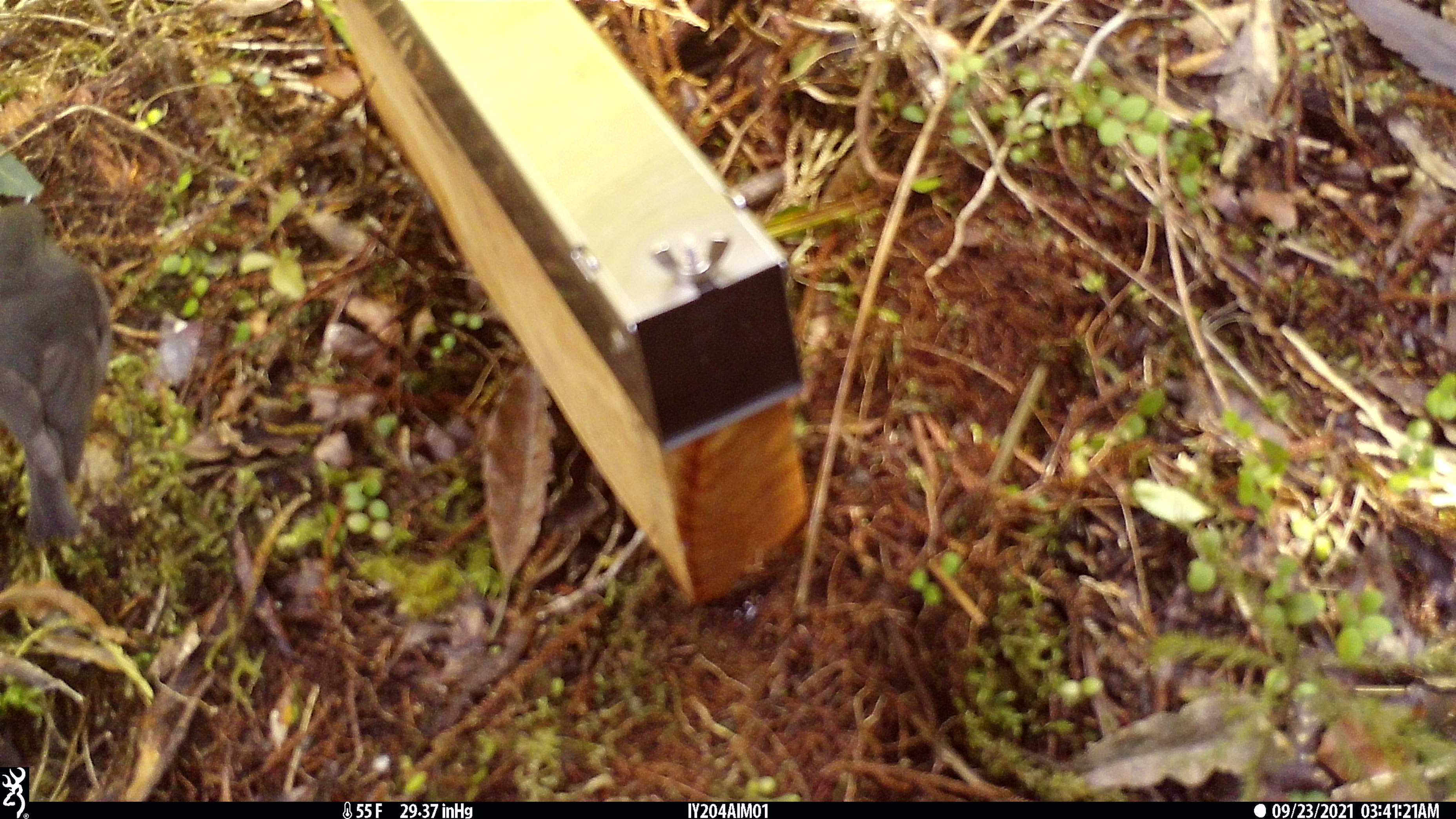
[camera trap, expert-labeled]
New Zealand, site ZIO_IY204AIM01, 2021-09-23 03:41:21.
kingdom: Animalia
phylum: Chordata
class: Aves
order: Passeriformes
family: Petroicidae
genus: Petroica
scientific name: Petroica australis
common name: new zealand robin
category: robin